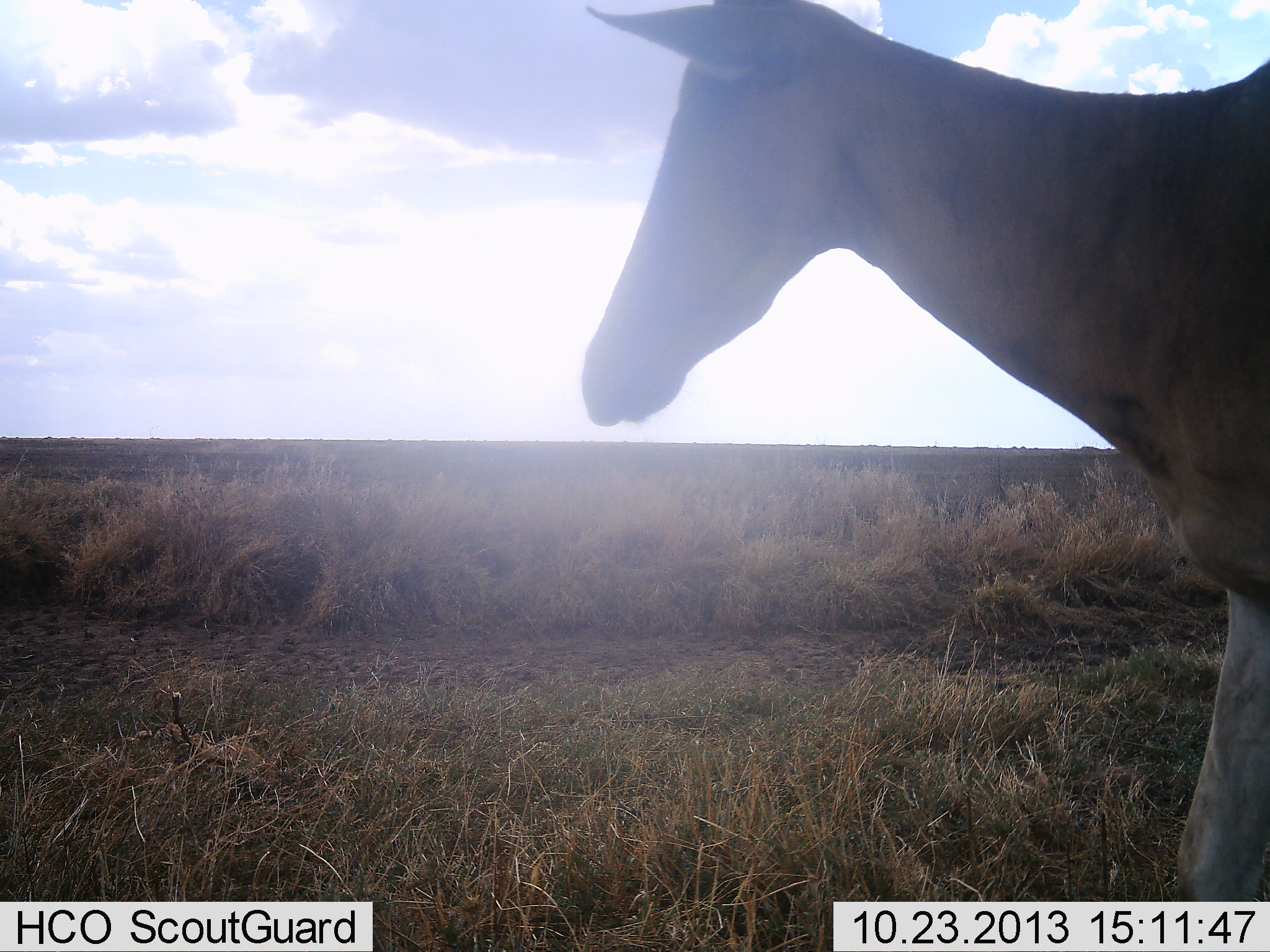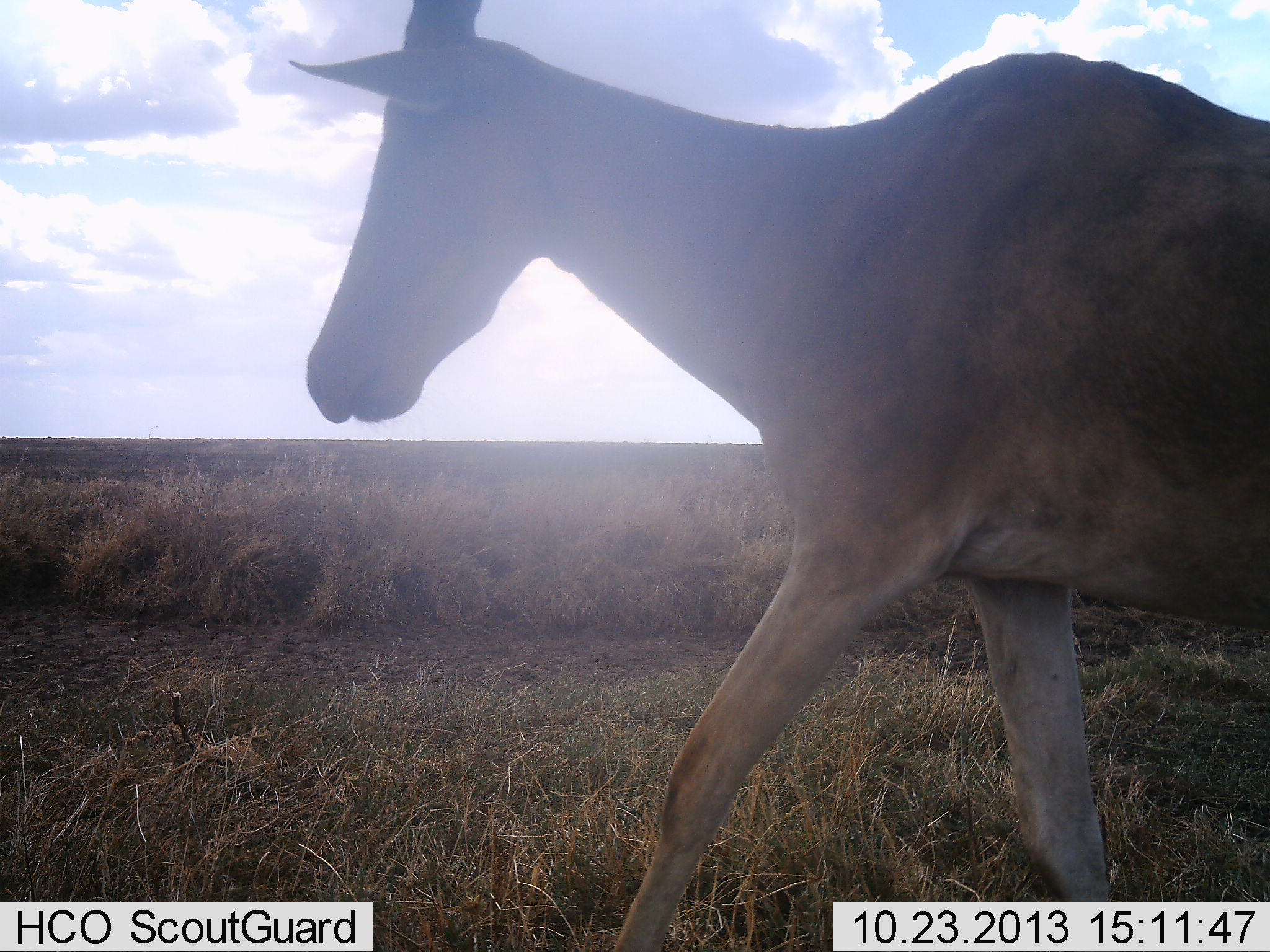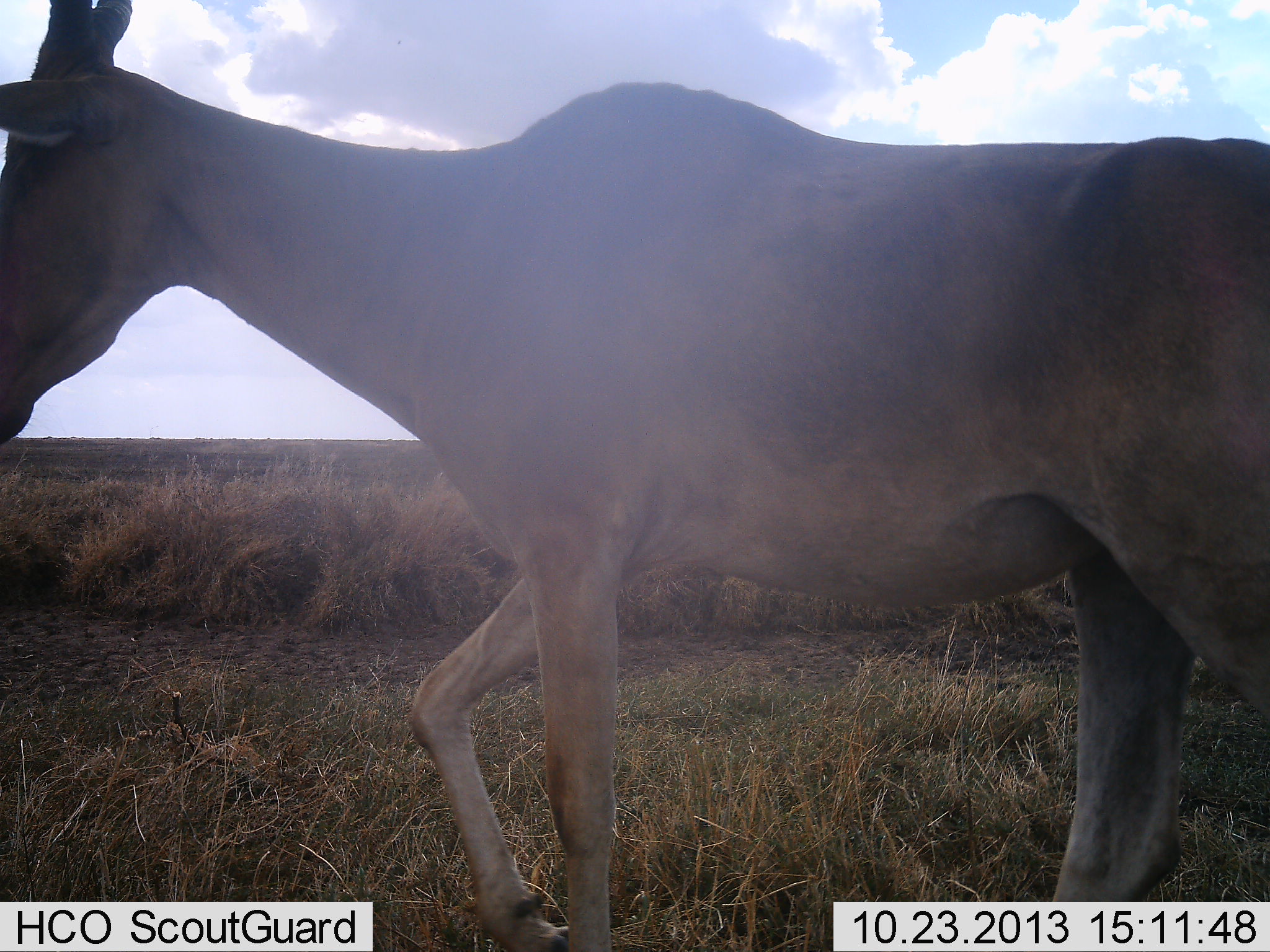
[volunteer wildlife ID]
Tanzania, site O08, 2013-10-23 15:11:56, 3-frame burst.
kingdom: Animalia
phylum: Chordata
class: Mammalia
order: Artiodactyla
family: Bovidae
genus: Alcelaphus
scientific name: Alcelaphus buselaphus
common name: hartebeest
Hartebeest (Alcelaphus buselaphus), count 1. Behavior (volunteer vote fractions): standing 0%, resting 0%, moving 100%, interacting 0%. Young present (vote fraction): 0%. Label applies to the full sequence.